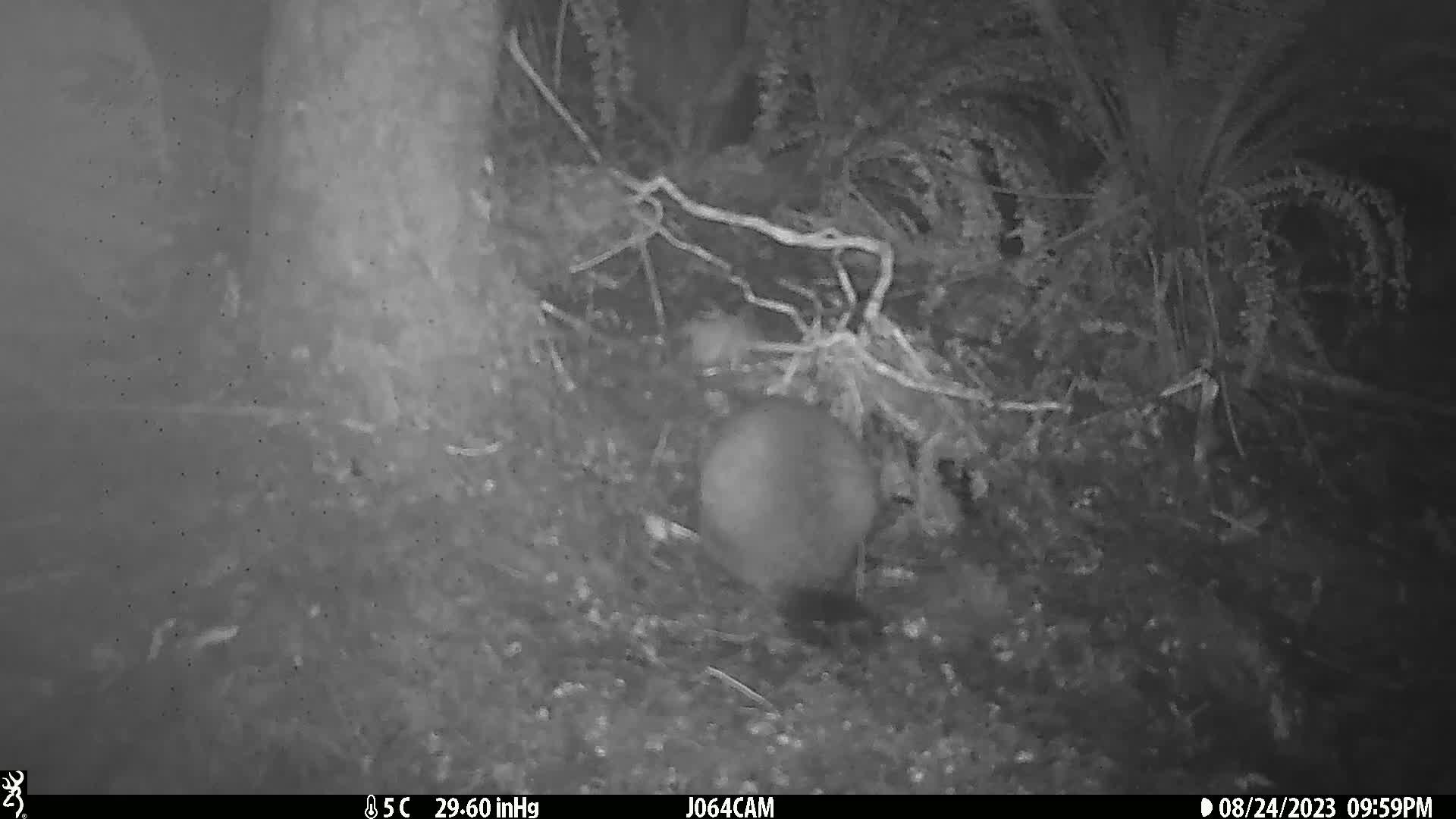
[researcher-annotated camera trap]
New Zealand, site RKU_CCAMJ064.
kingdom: Animalia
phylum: Chordata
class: Mammalia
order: Diprotodontia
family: Phalangeridae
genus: Trichosurus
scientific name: Trichosurus vulpecula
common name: common brushtail possum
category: possum